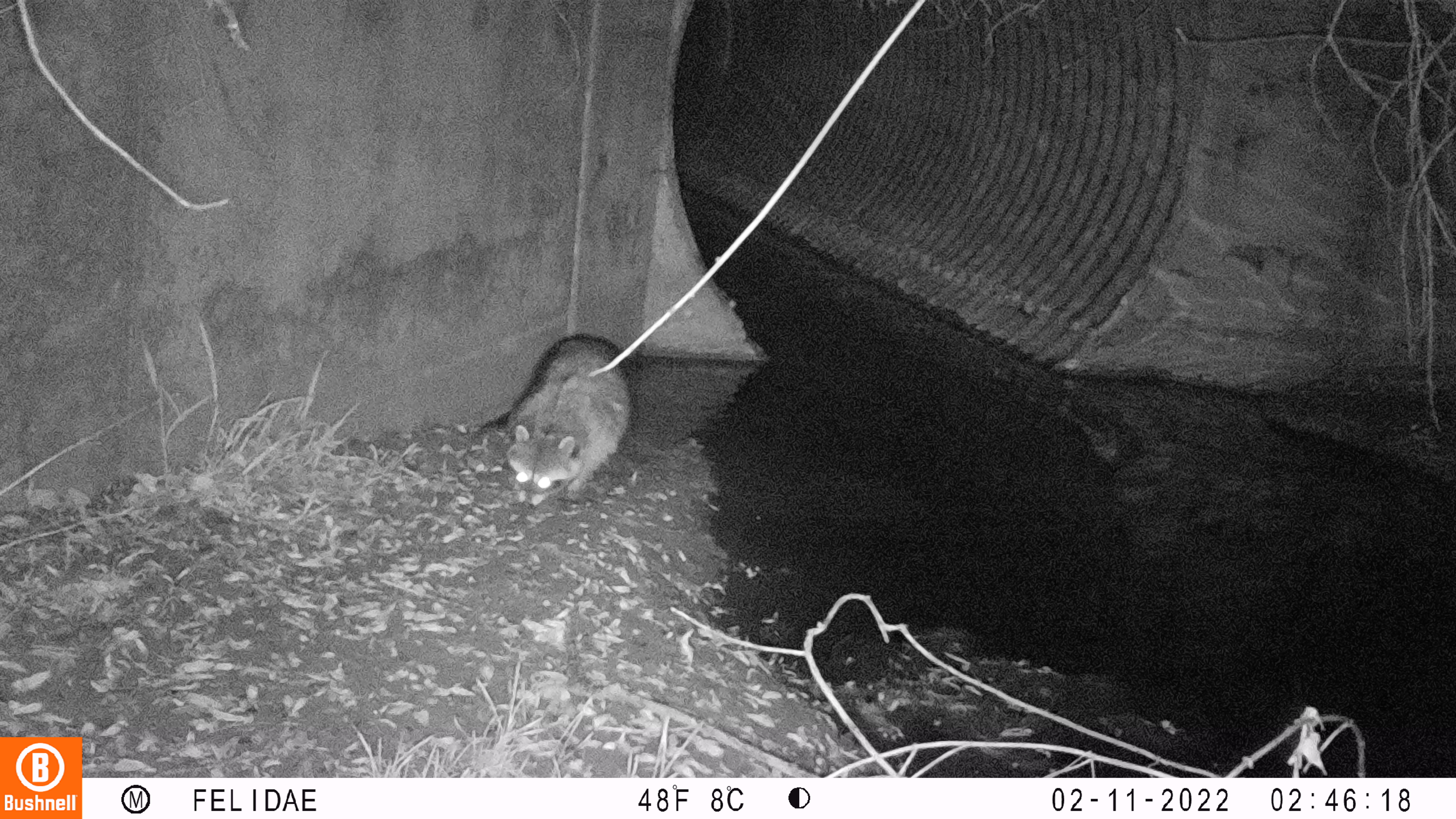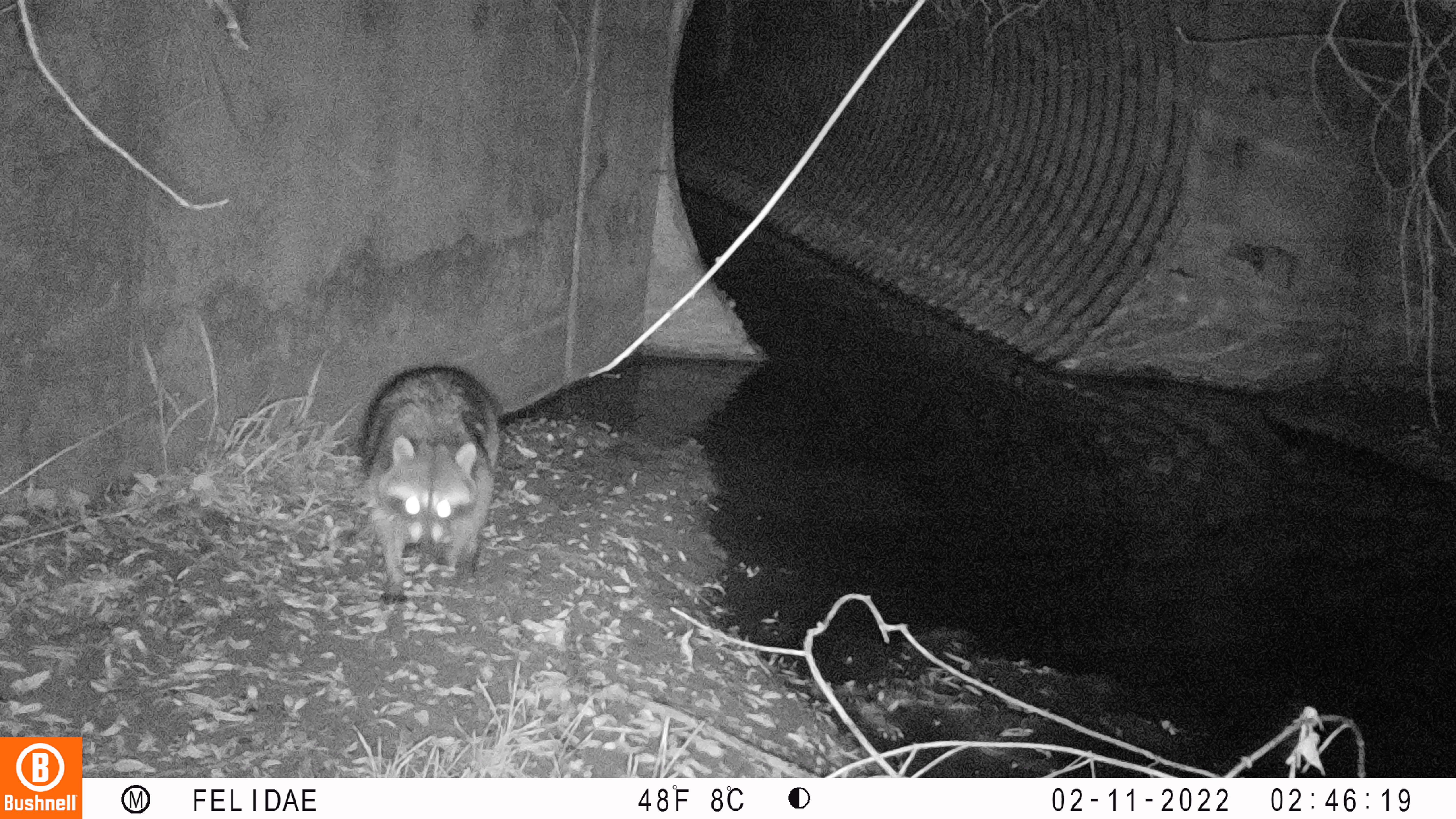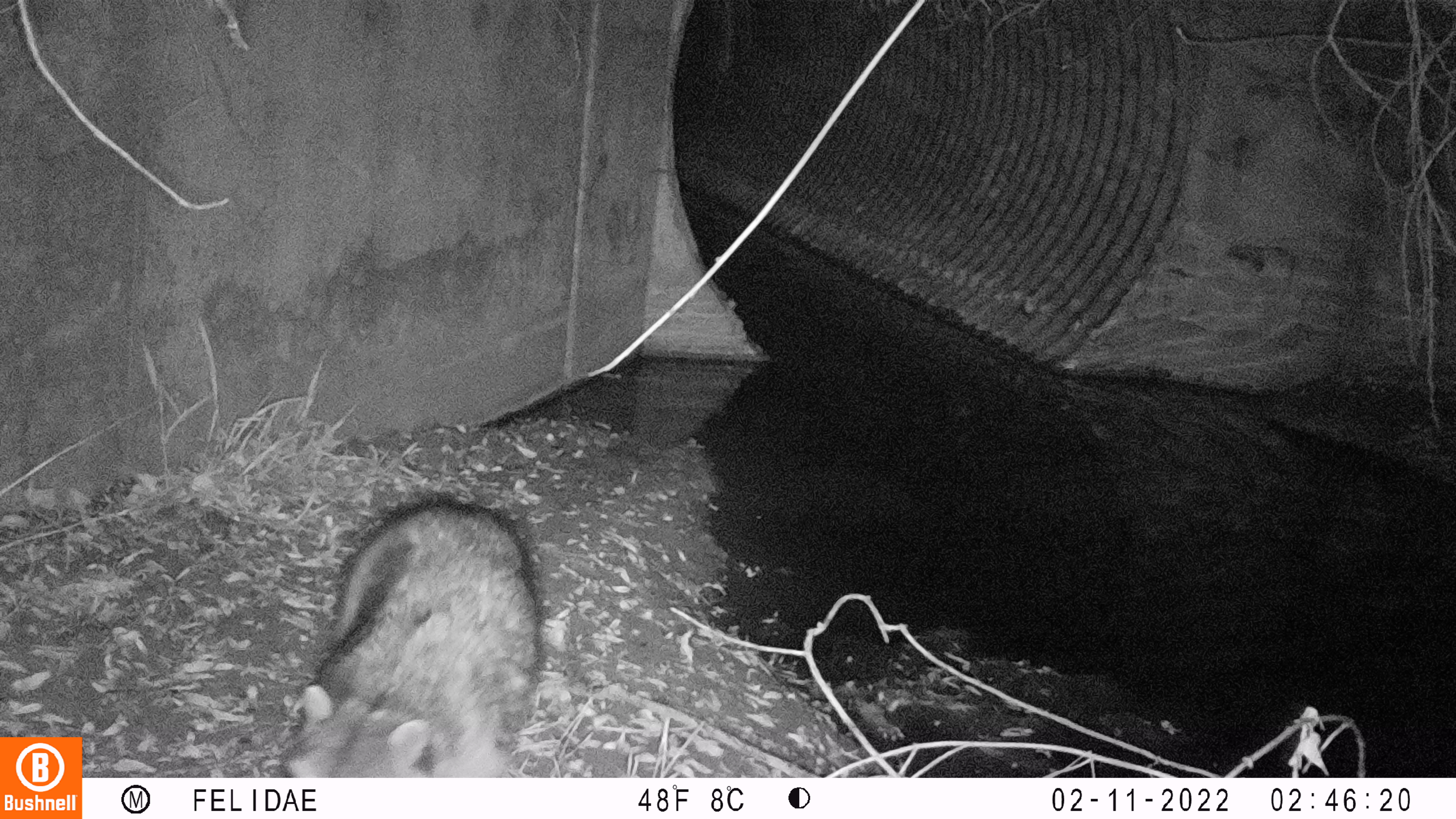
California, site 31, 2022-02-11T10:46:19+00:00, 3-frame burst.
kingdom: Animalia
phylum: Chordata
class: Mammalia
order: Carnivora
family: Procyonidae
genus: Procyon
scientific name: Procyon lotor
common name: raccoon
Raccoon (Procyon lotor).